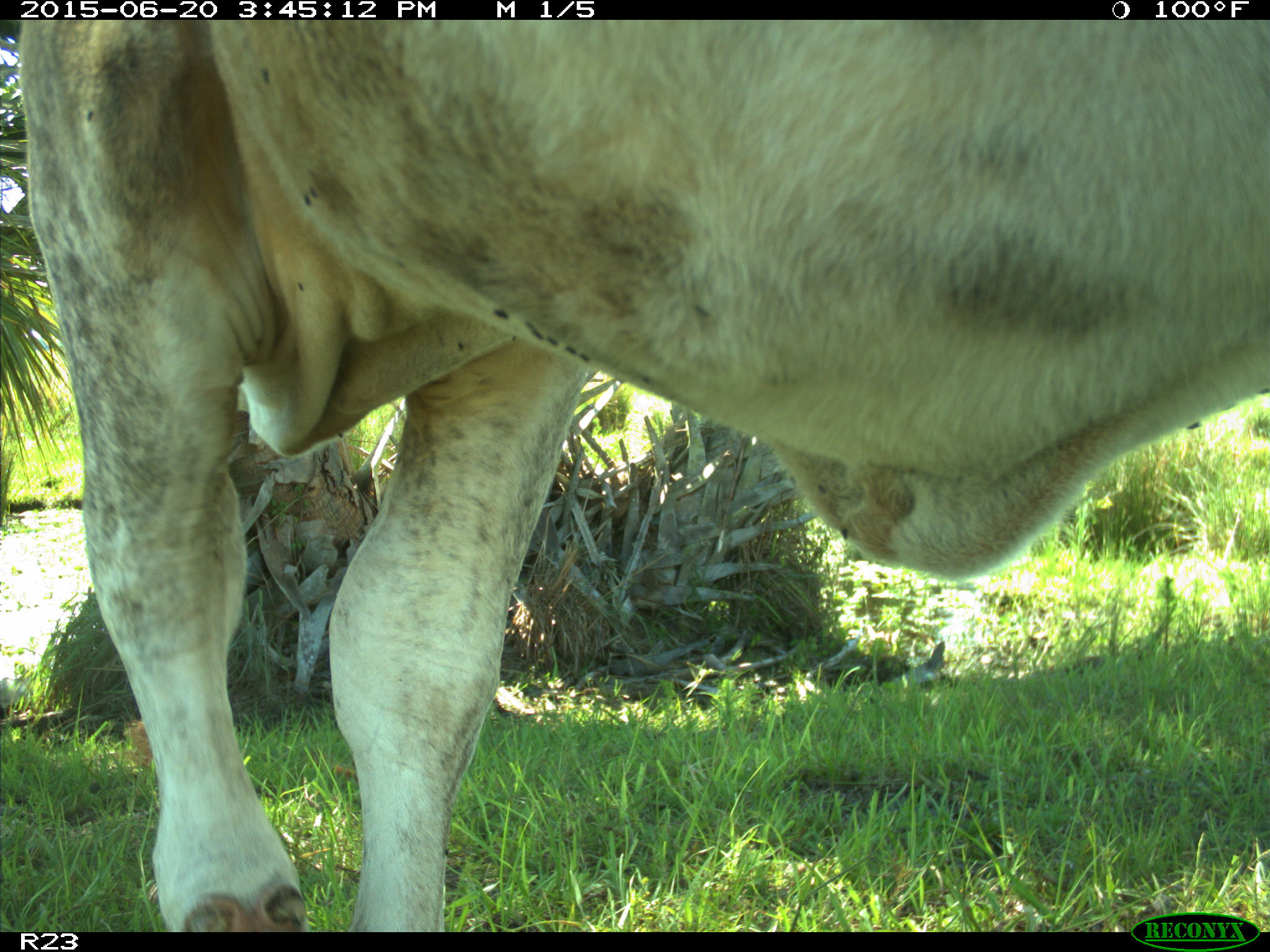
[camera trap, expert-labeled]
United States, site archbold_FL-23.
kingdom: Animalia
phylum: Chordata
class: Mammalia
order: Artiodactyla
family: Bovidae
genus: Bos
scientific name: Bos taurus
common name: domestic cow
Bos taurus (domestic cow).